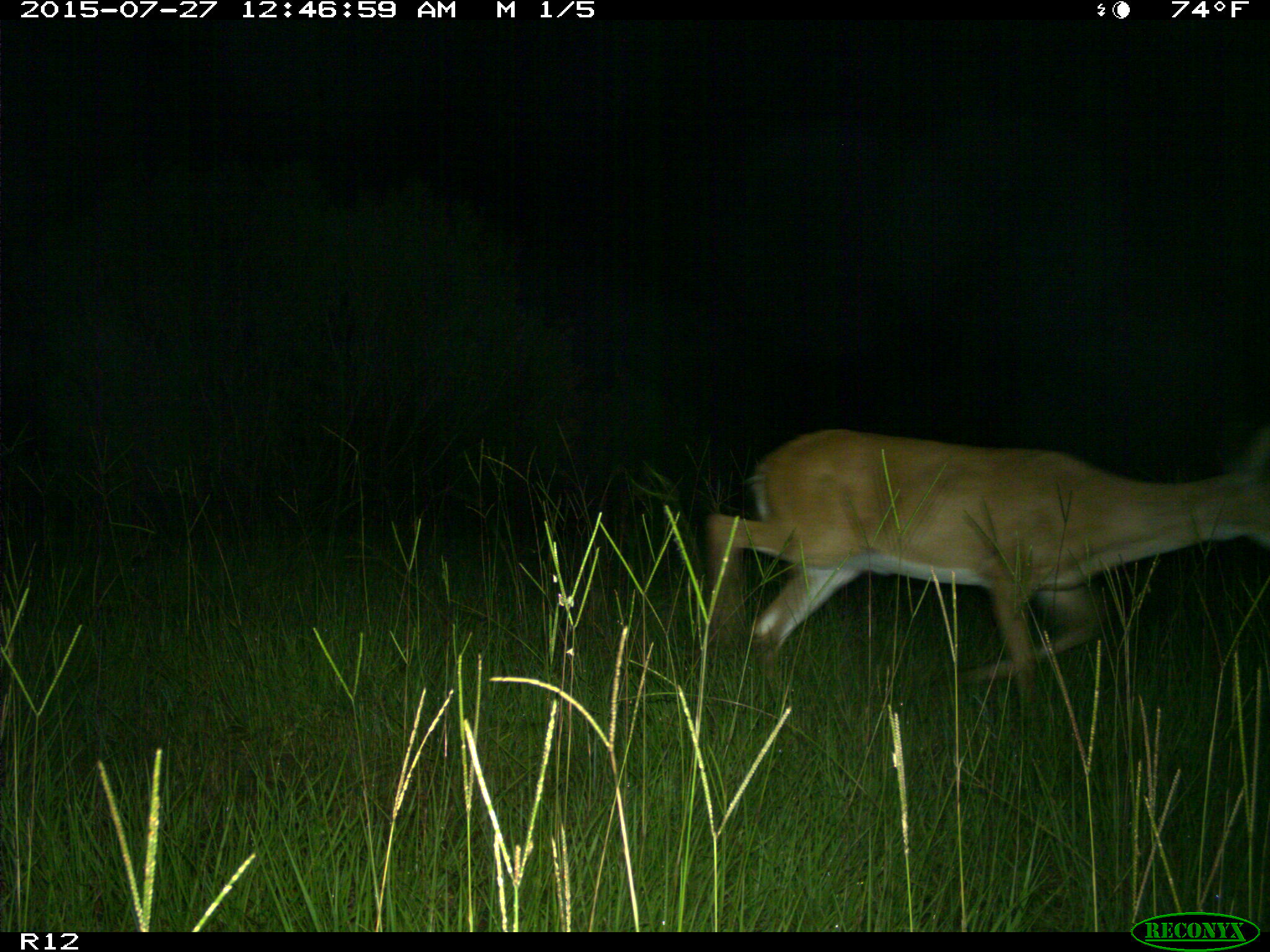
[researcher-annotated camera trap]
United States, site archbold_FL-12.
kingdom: Animalia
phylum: Chordata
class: Mammalia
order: Artiodactyla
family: Cervidae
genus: Odocoileus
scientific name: Odocoileus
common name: deer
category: unidentified deer